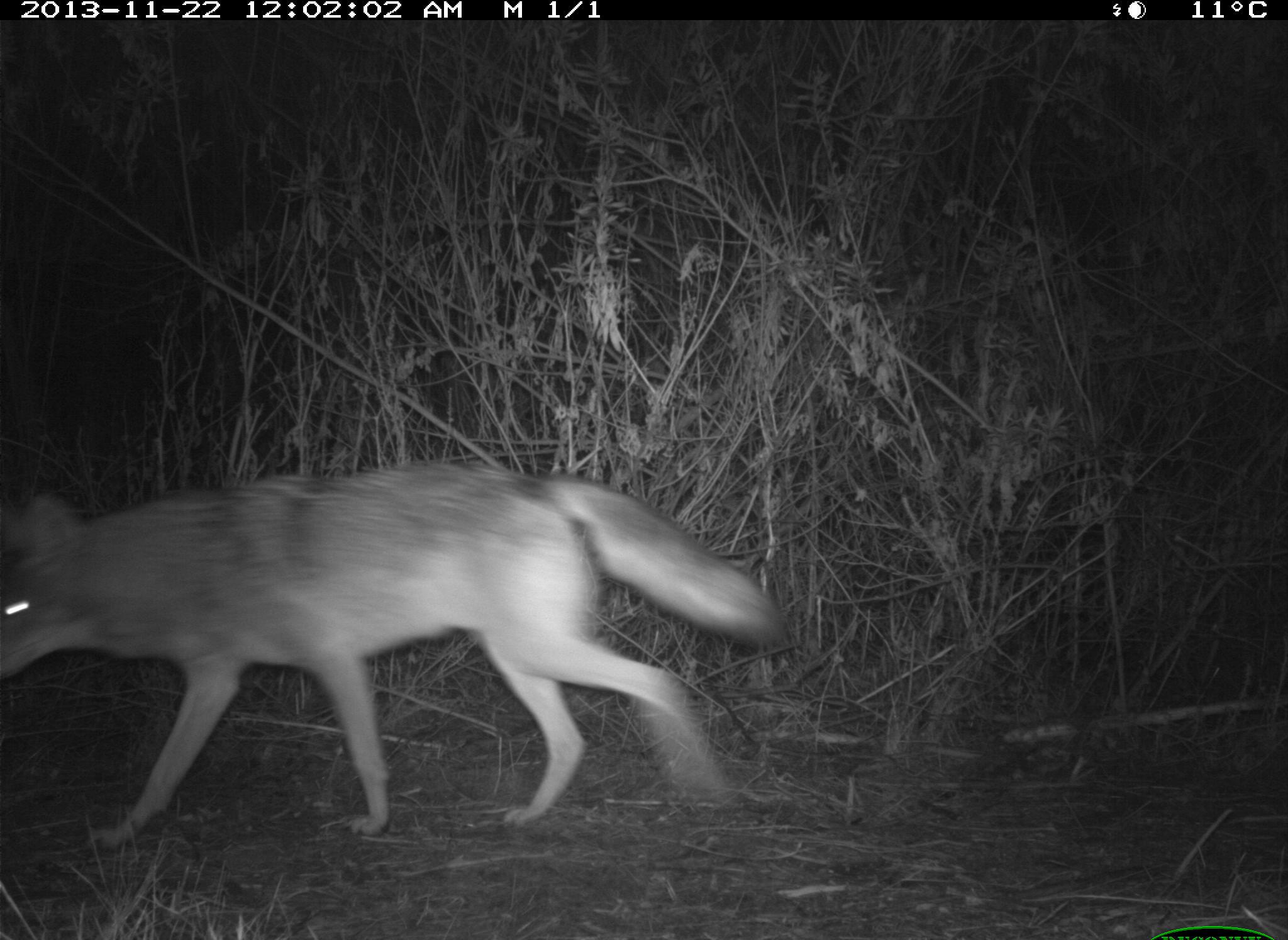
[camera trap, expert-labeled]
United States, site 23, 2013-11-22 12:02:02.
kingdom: Animalia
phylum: Chordata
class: Mammalia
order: Carnivora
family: Canidae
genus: Canis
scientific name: Canis latrans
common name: coyote